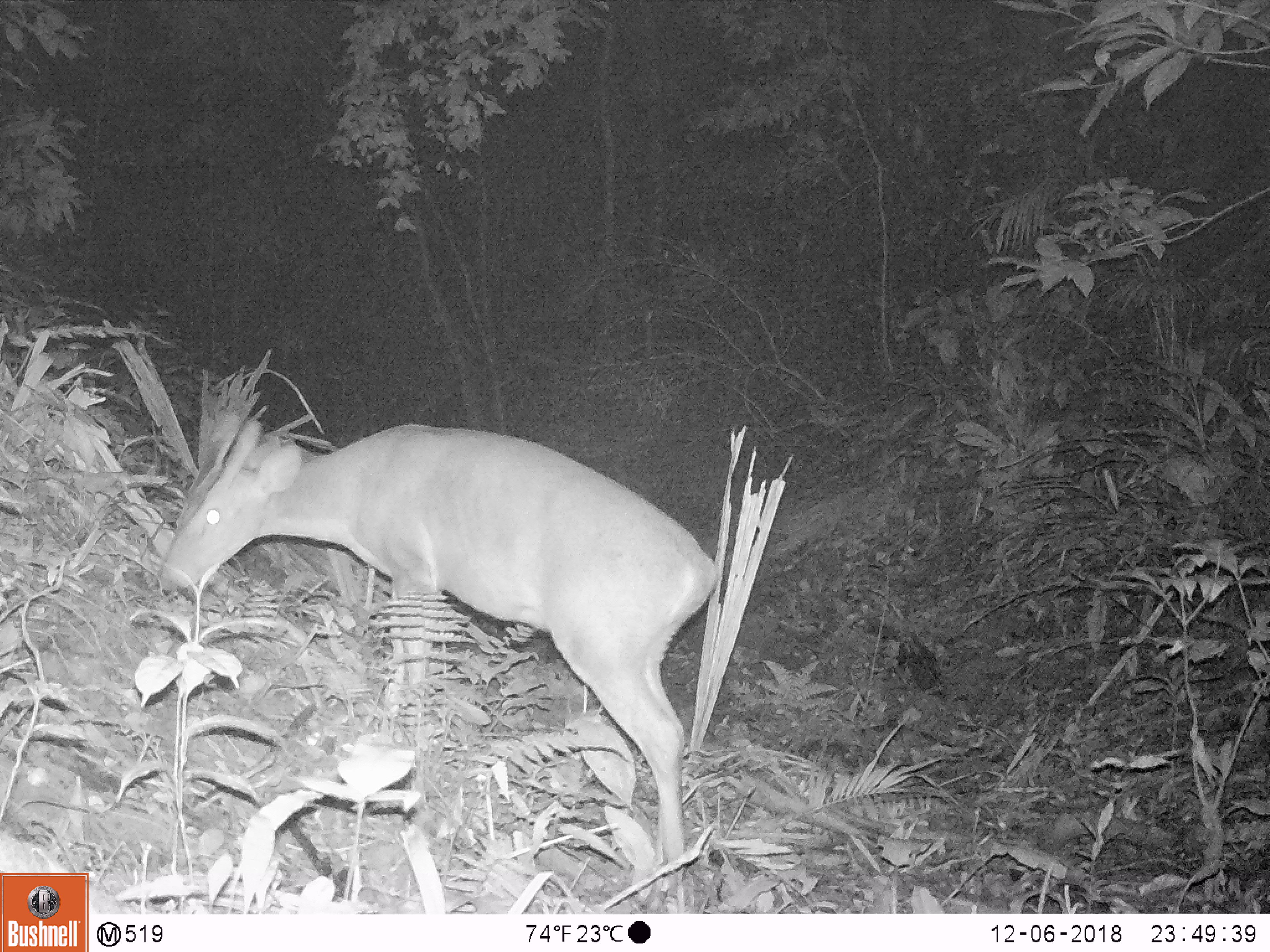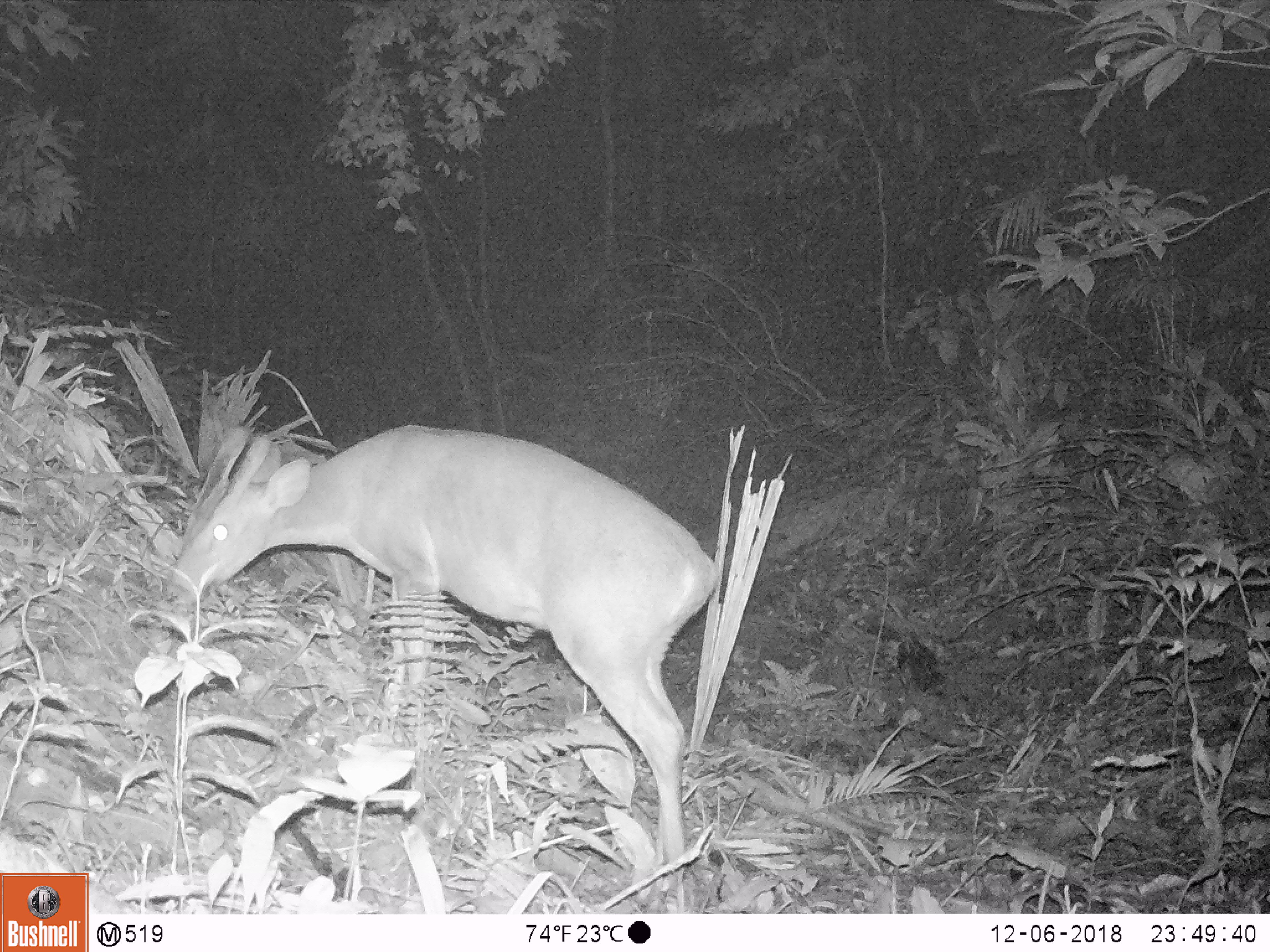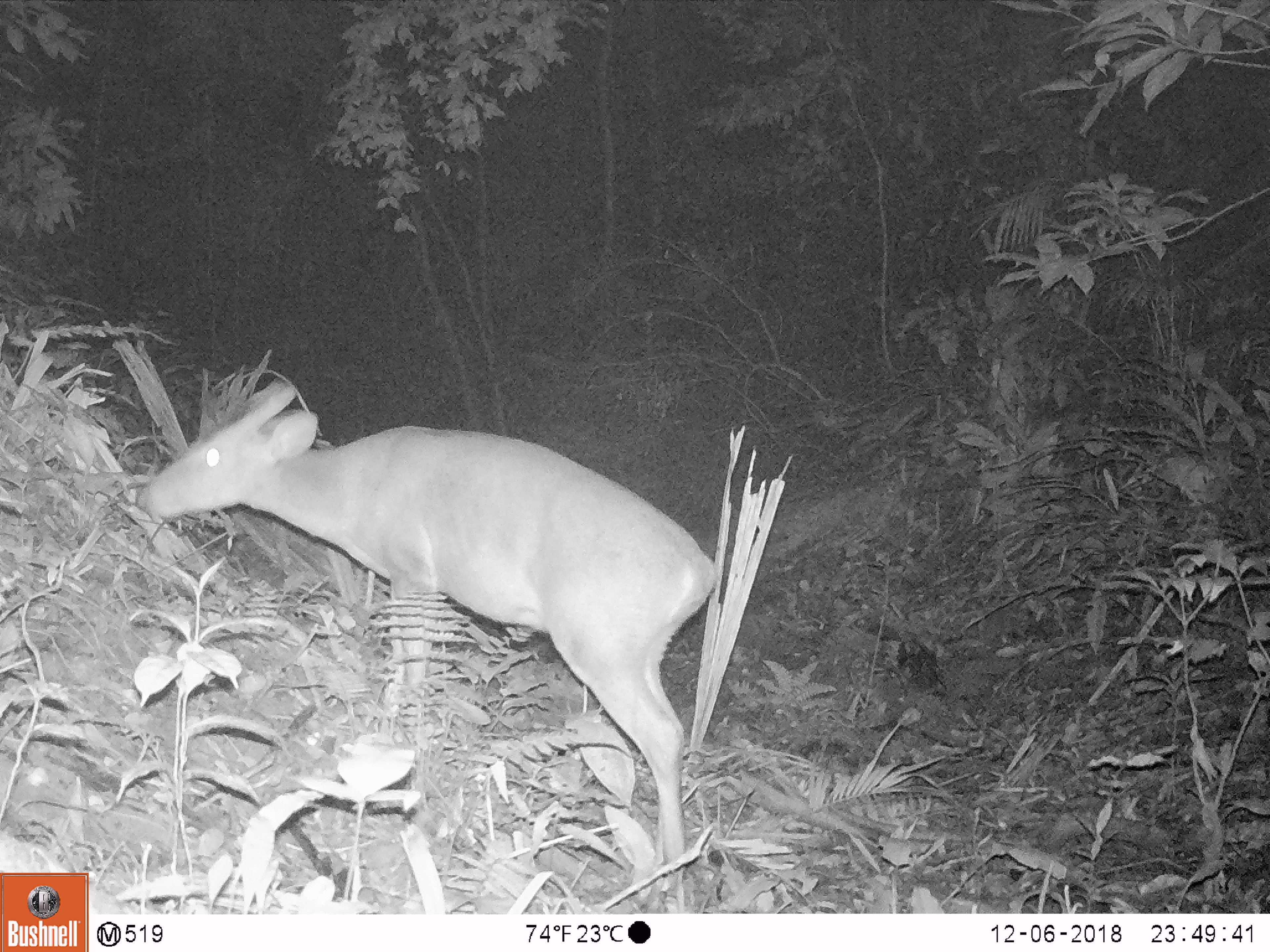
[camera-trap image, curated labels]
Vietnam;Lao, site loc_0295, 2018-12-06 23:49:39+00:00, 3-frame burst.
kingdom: Animalia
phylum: Chordata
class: Mammalia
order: Artiodactyla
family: Cervidae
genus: Muntiacus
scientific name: Muntiacus vuquangensis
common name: large-antlered muntjac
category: large antlered muntjac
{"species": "large antlered muntjac (large-antlered muntjac) (Muntiacus vuquangensis)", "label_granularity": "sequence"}